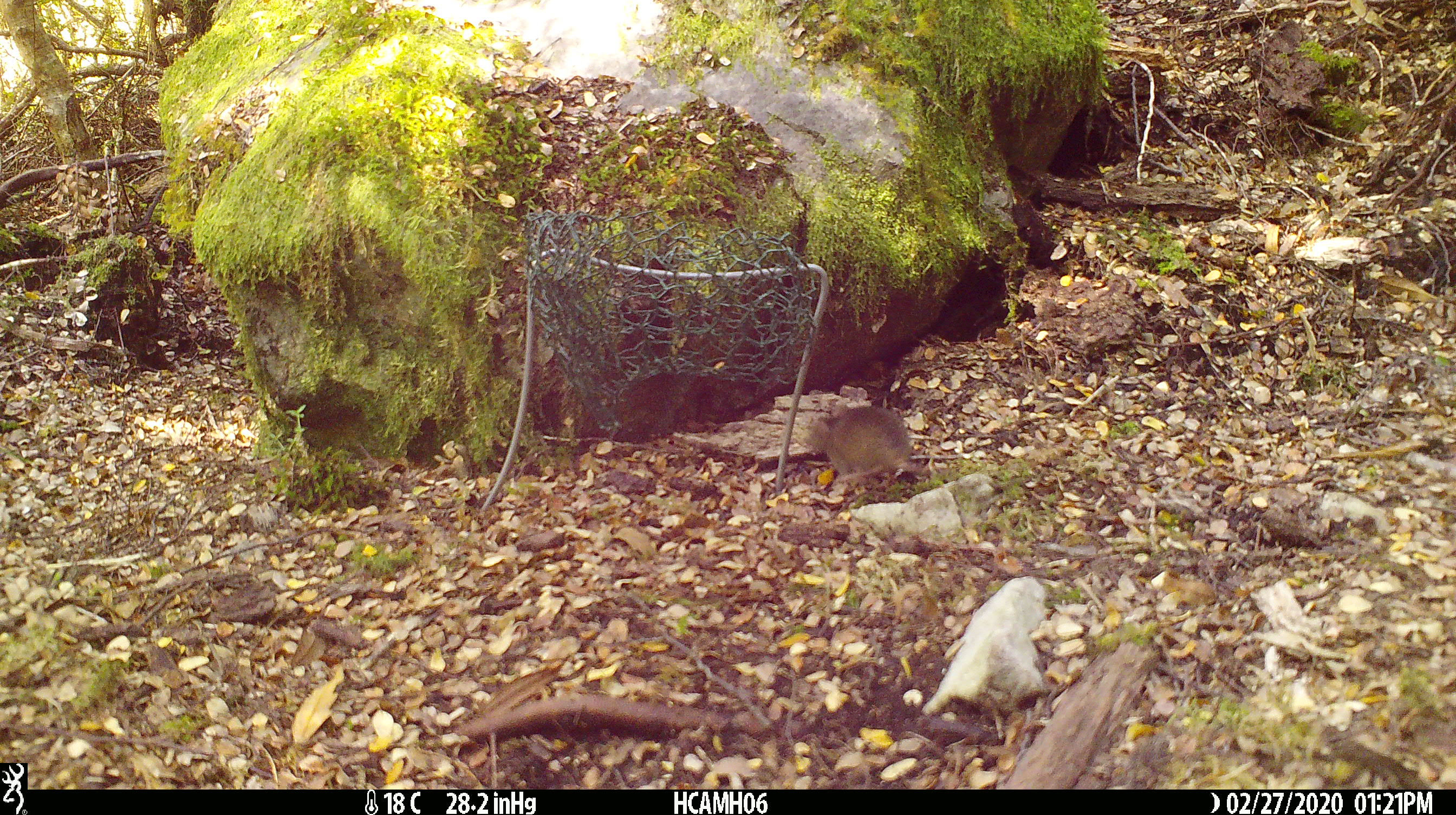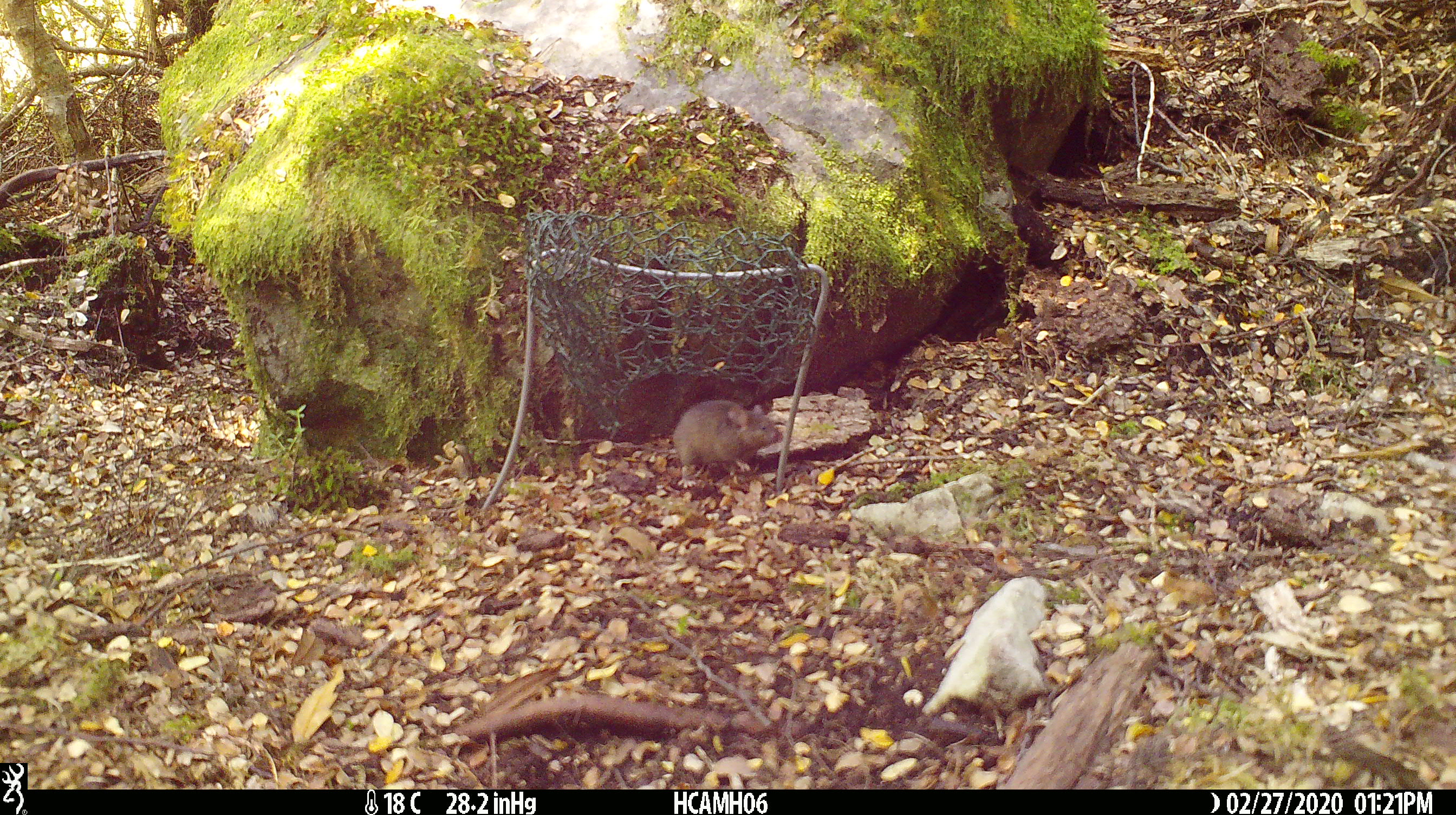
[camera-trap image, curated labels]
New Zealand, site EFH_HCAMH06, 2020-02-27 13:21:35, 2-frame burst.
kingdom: Animalia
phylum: Chordata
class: Mammalia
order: Rodentia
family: Muridae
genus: Mus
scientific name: Mus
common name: mouse